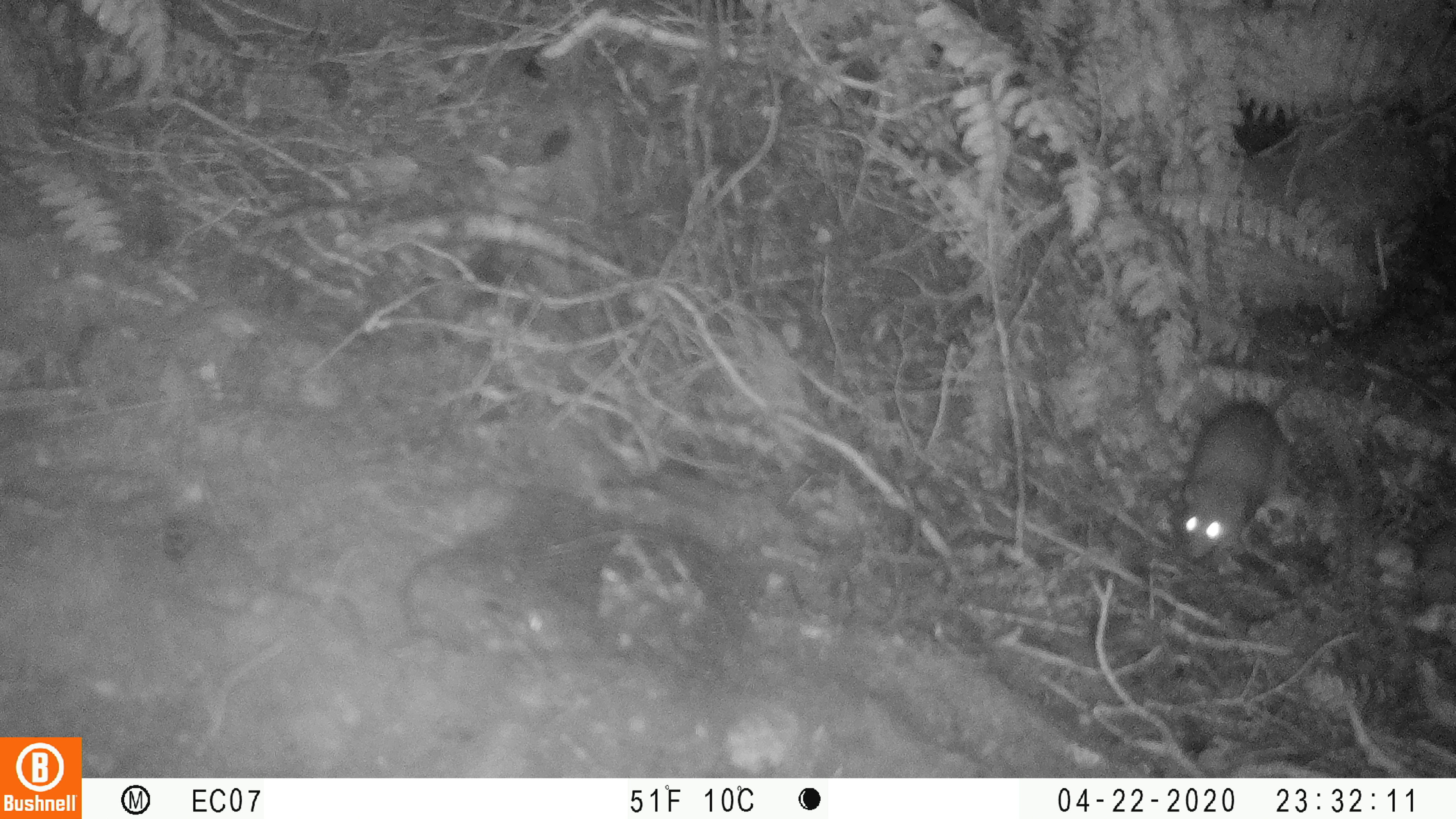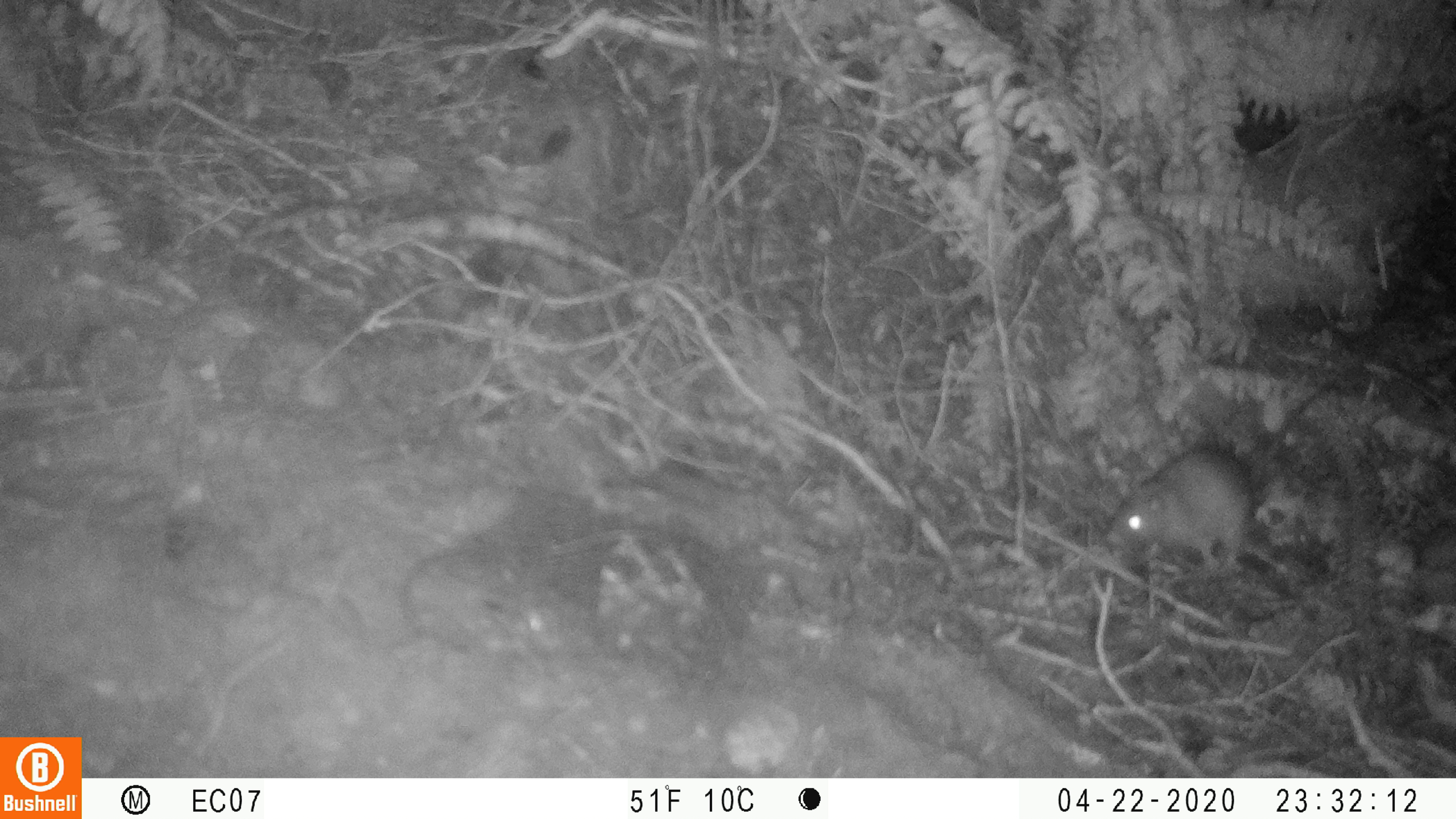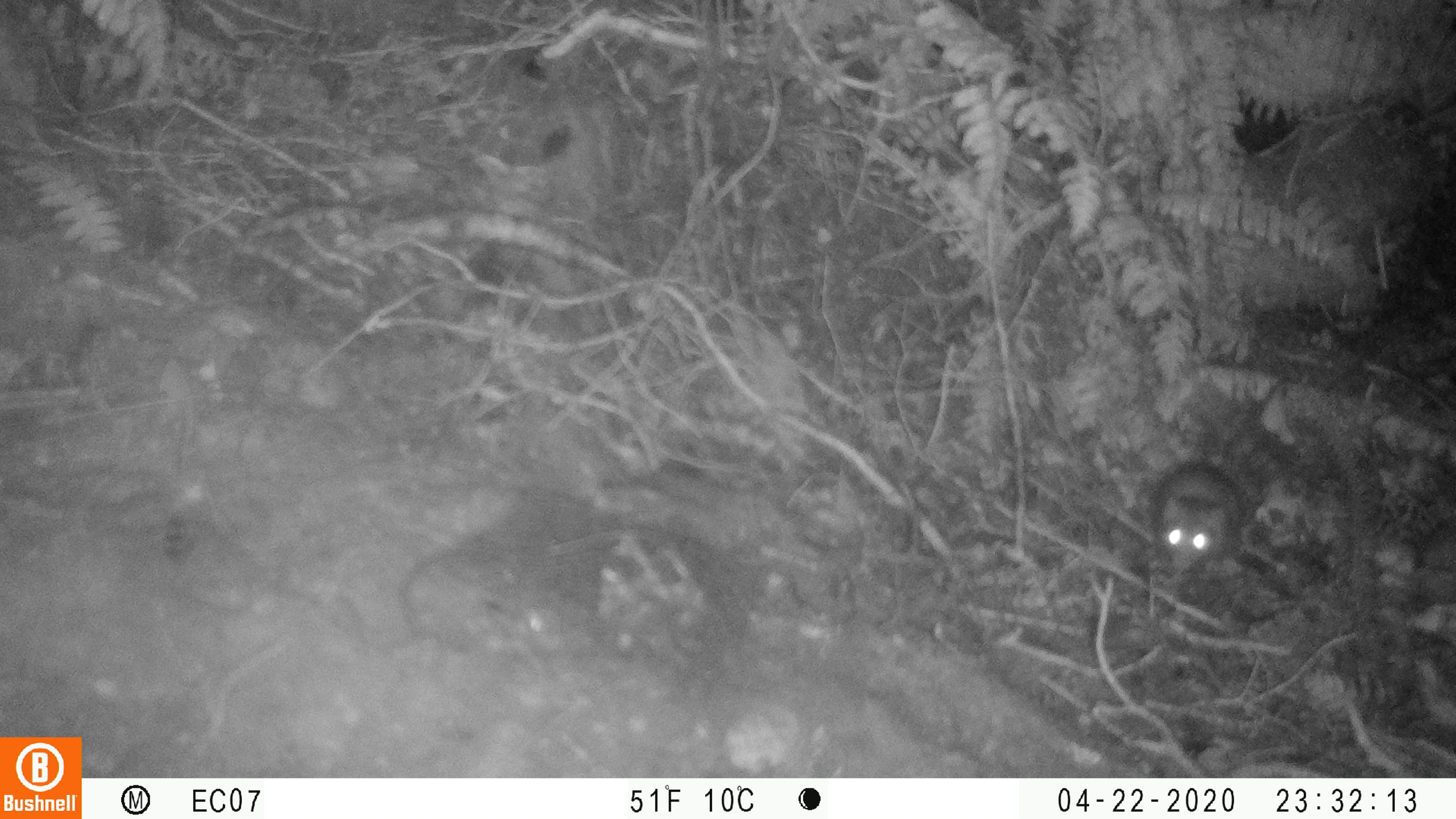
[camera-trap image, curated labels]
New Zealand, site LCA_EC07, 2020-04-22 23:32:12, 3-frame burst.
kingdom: Animalia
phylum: Chordata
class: Mammalia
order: Rodentia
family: Muridae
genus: Rattus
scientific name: Rattus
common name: rat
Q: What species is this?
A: Rat (Rattus).